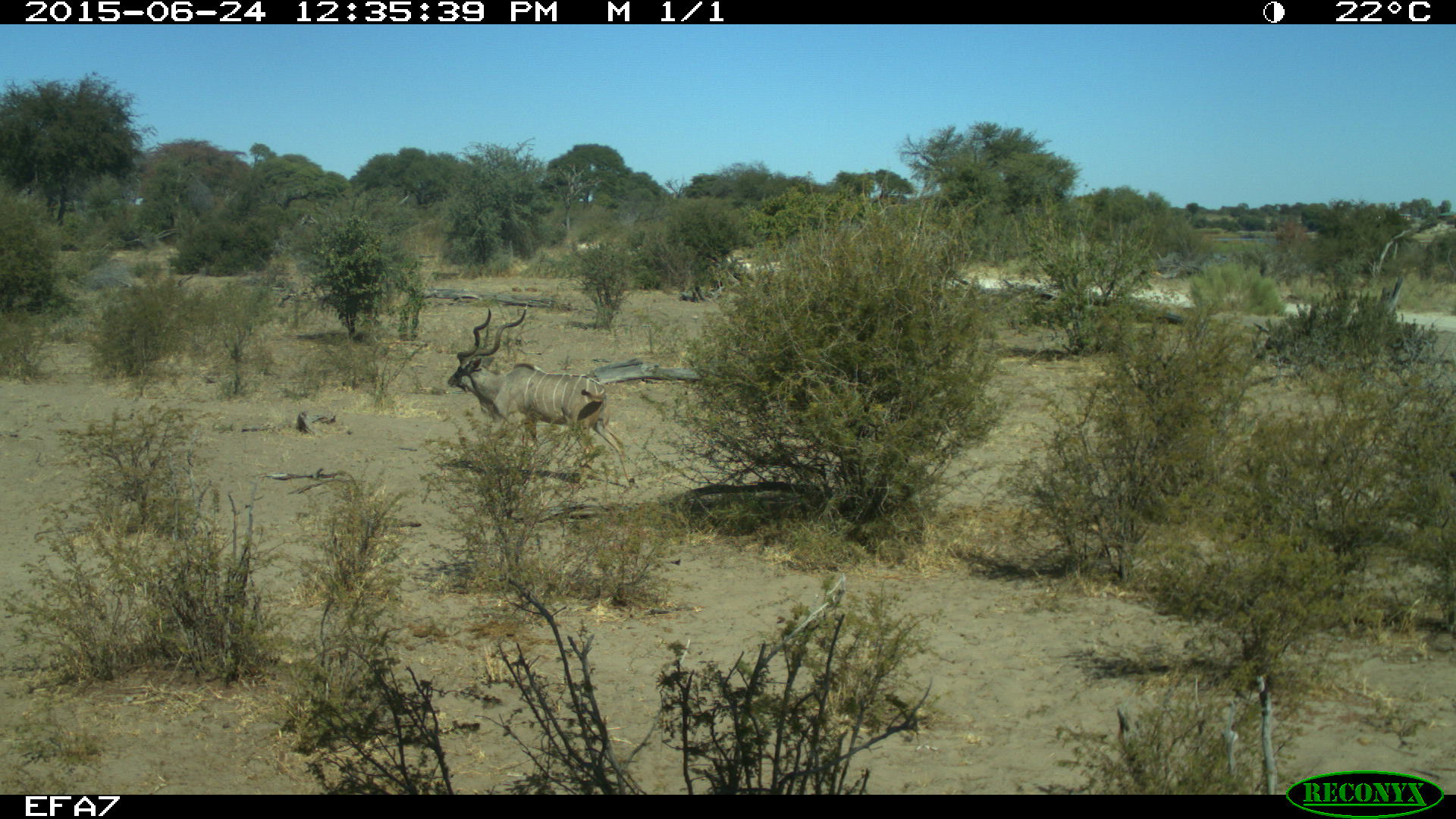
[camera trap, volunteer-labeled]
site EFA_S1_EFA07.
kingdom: Animalia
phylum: Chordata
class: Mammalia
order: Artiodactyla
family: Bovidae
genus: Tragelaphus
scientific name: Tragelaphus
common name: kudu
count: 1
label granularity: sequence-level